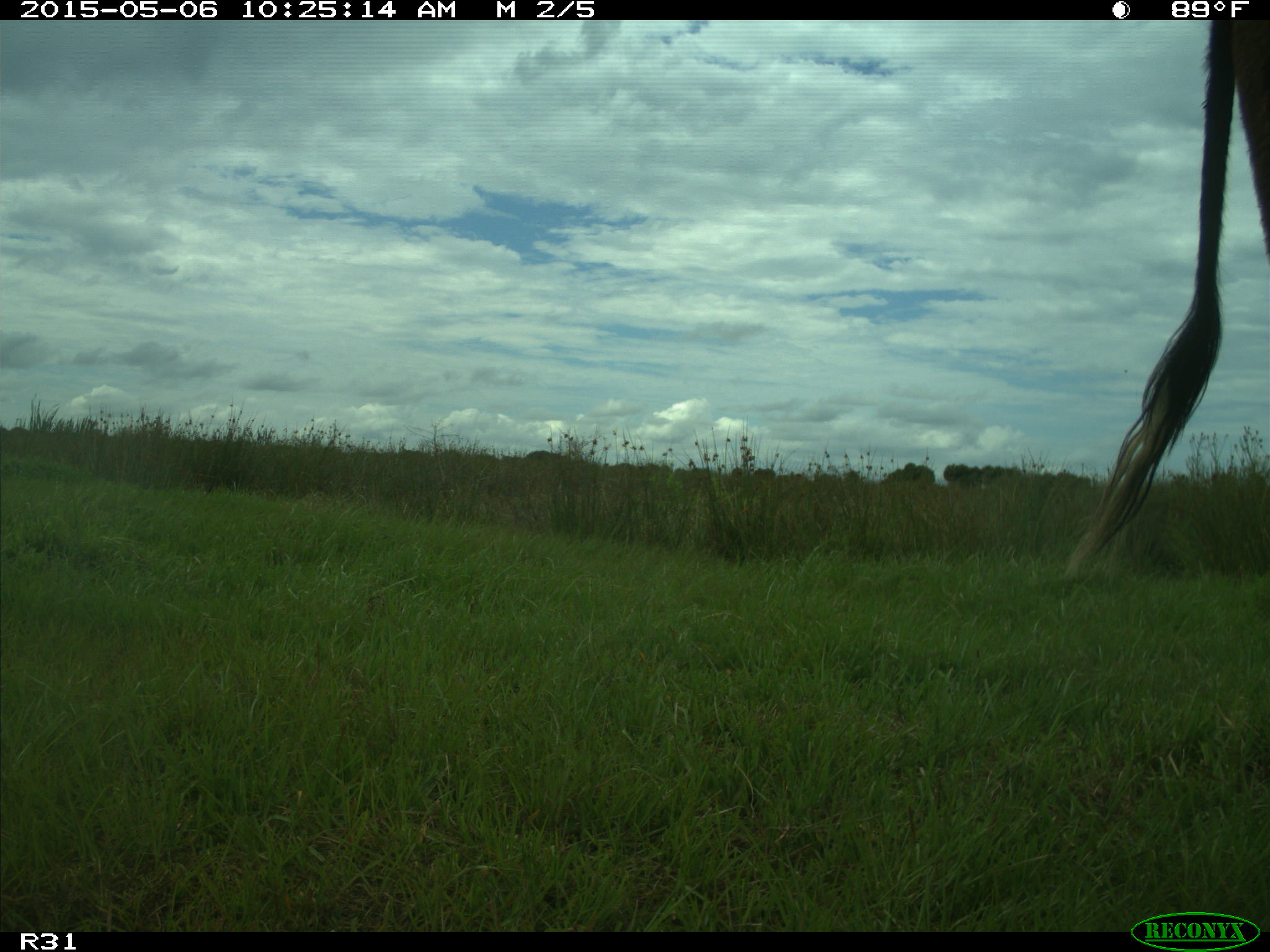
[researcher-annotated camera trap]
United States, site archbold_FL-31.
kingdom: Animalia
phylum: Chordata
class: Mammalia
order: Artiodactyla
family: Bovidae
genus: Bos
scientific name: Bos taurus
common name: domestic cow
Bos taurus (domestic cow).